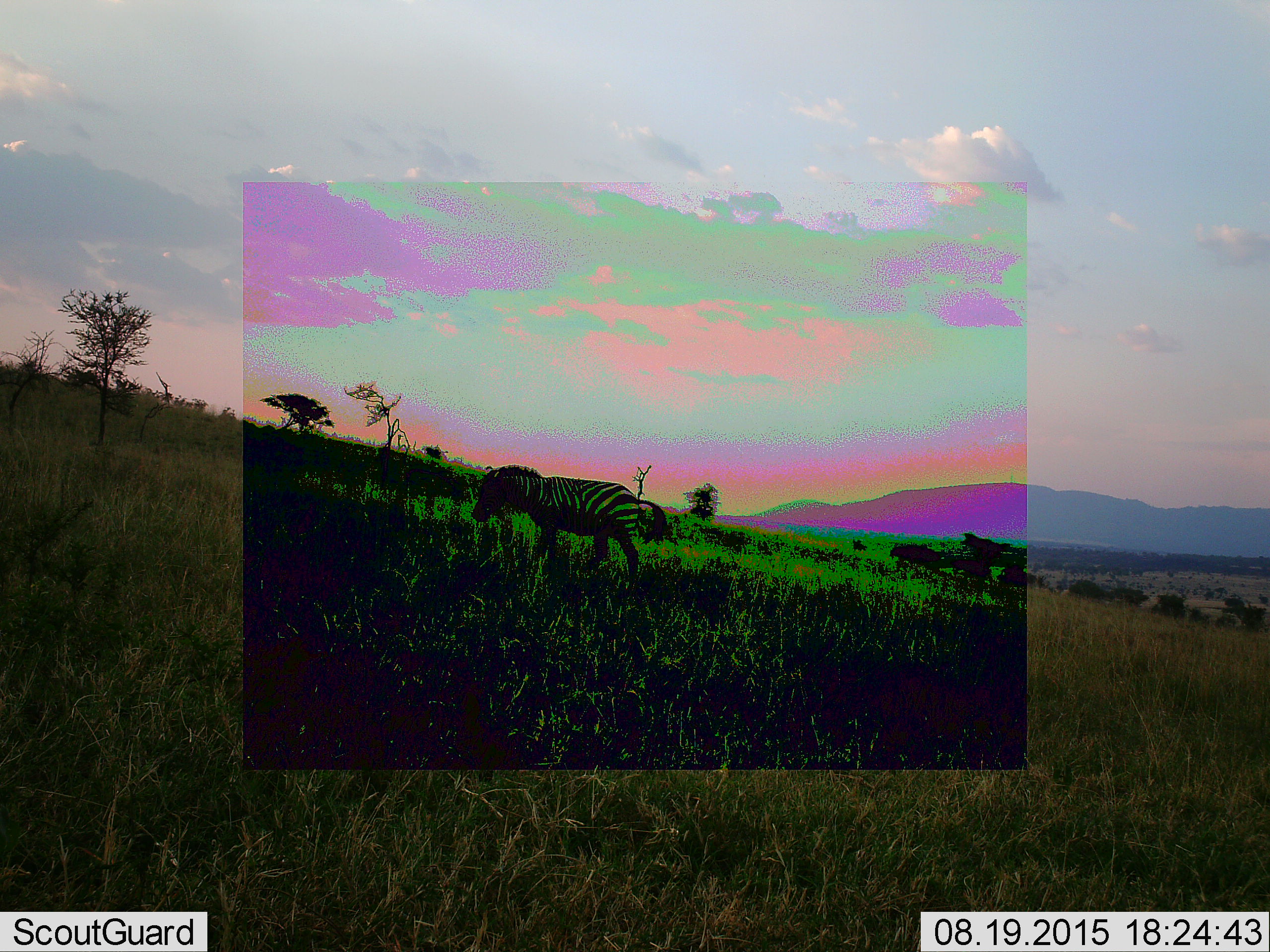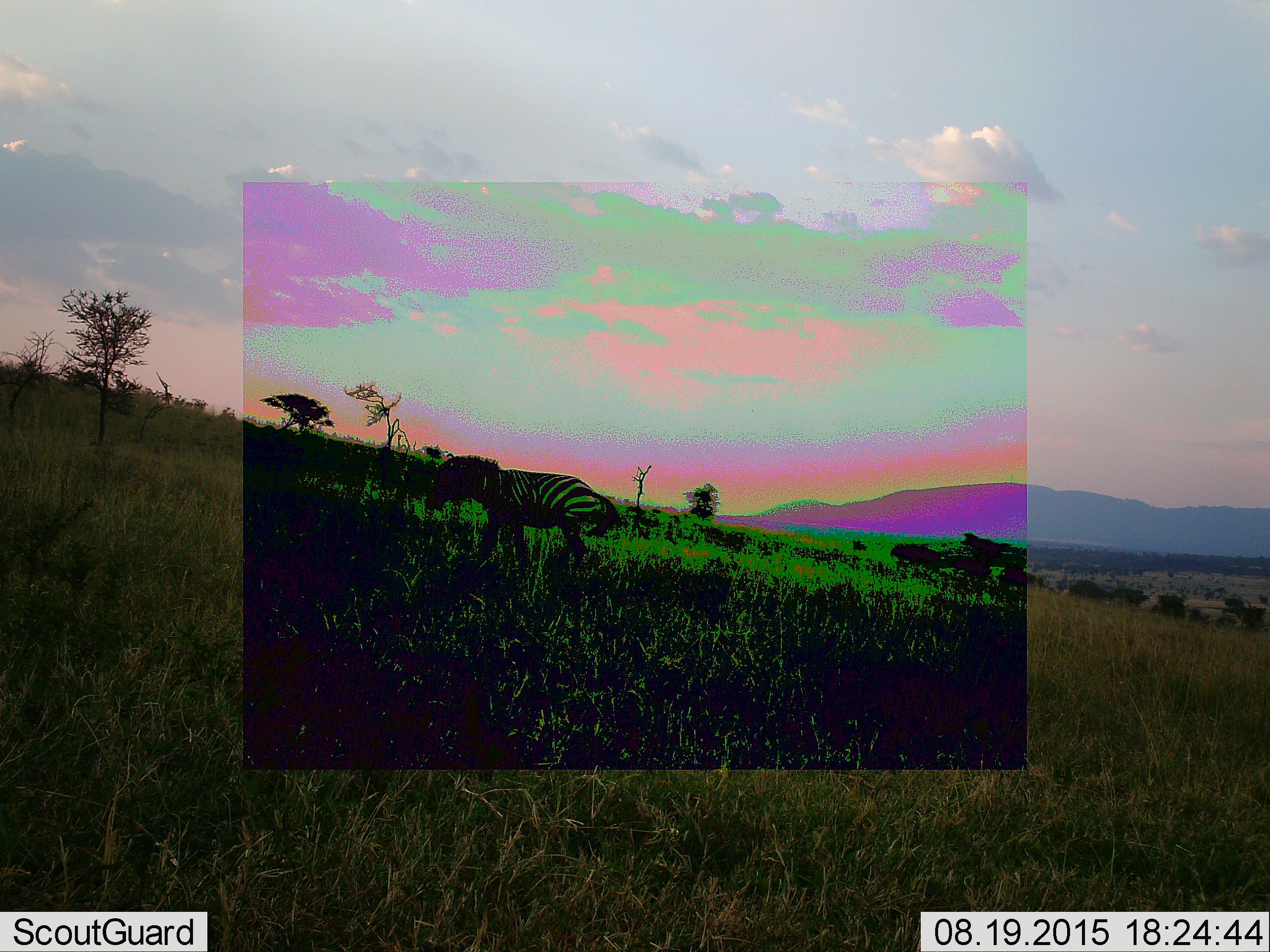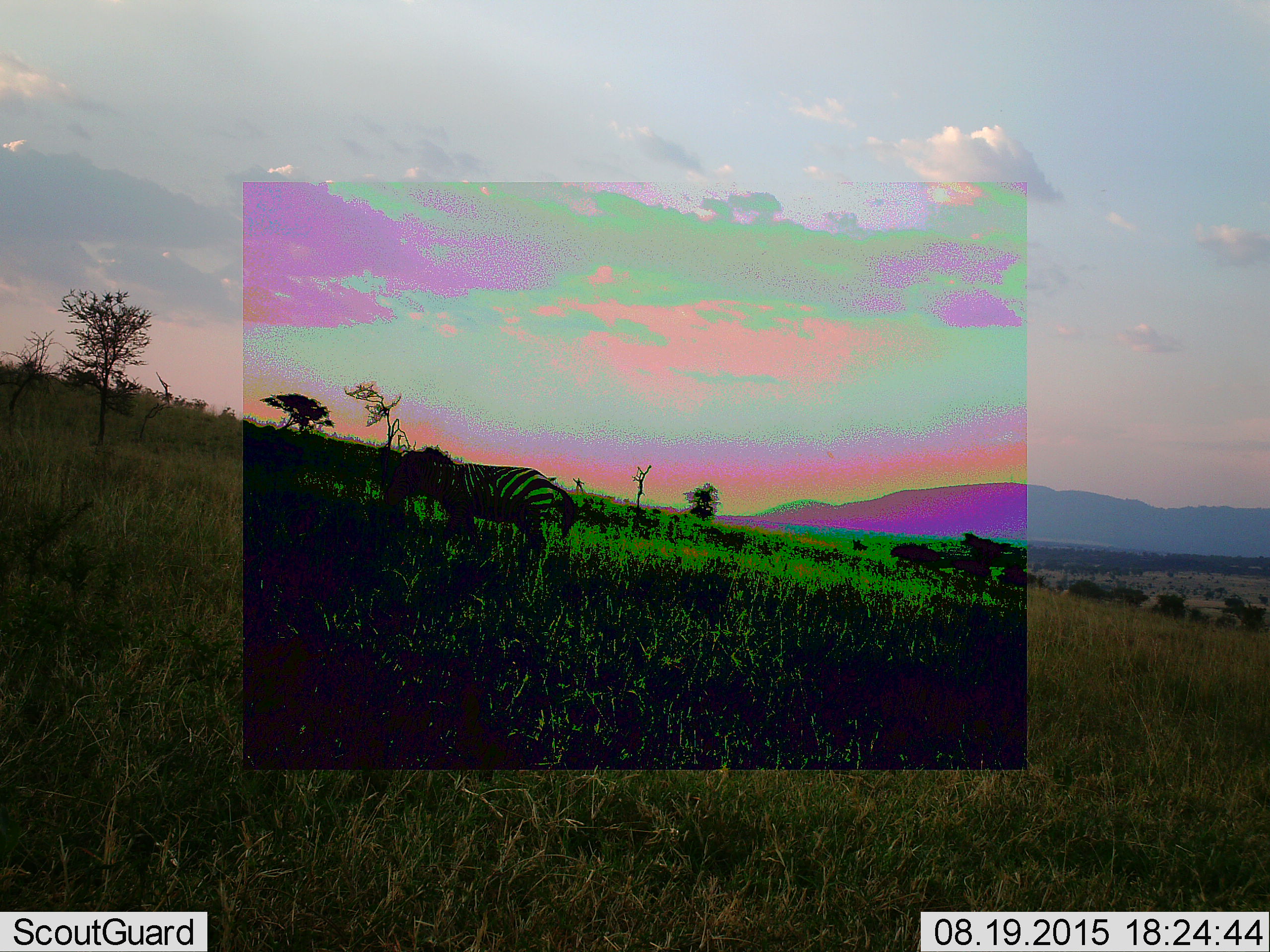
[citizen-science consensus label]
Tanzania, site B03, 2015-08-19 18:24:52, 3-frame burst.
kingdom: Animalia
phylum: Chordata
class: Mammalia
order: Perissodactyla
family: Equidae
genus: Equus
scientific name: Equus quagga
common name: plains zebra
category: zebra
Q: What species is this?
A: Zebra (plains zebra) (Equus quagga).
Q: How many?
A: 1.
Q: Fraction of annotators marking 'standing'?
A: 15%.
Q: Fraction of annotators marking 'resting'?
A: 0%.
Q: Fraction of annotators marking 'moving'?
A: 85%.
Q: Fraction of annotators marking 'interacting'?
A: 0%.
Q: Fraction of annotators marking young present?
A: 0%.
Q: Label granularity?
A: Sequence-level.